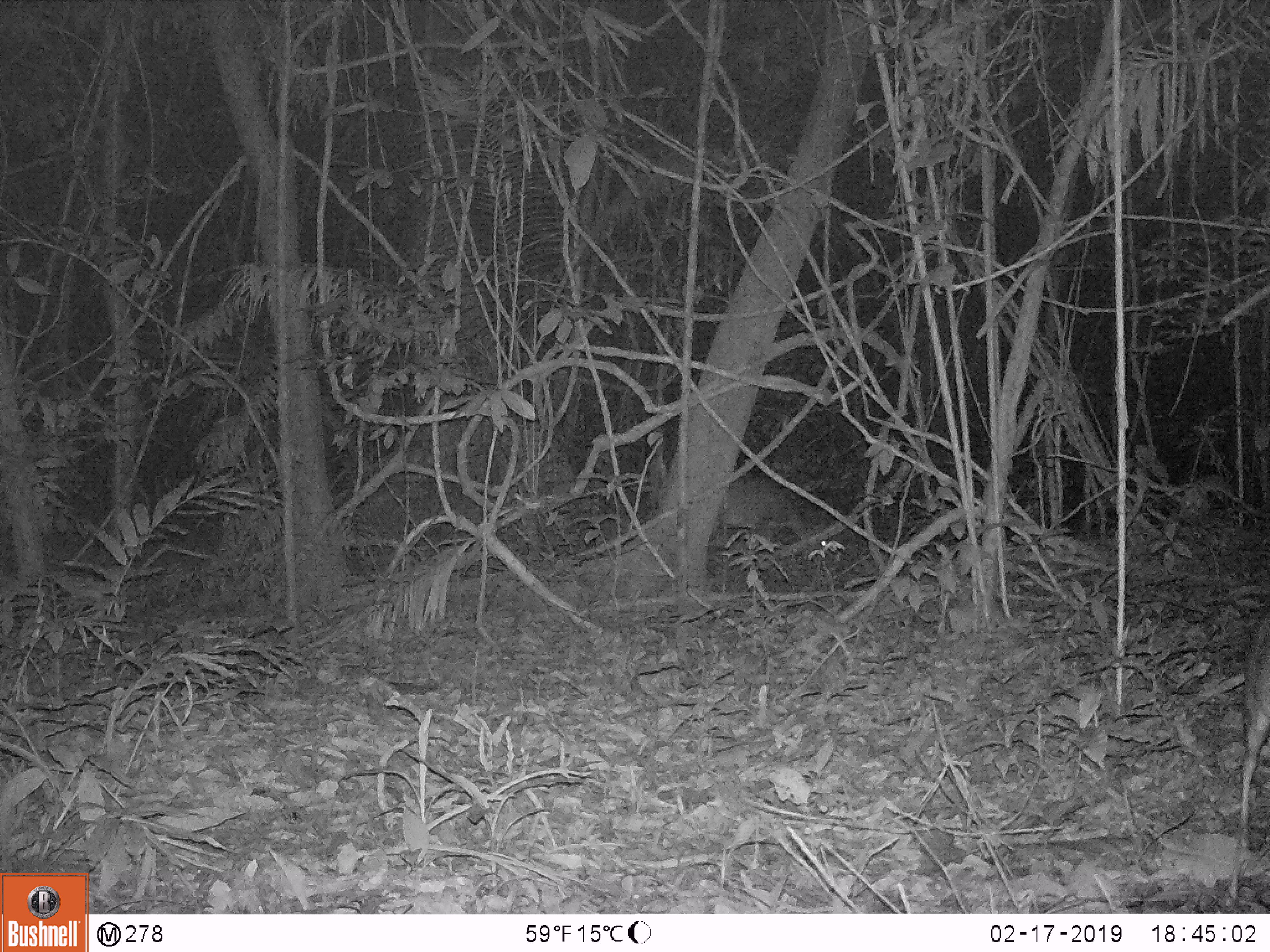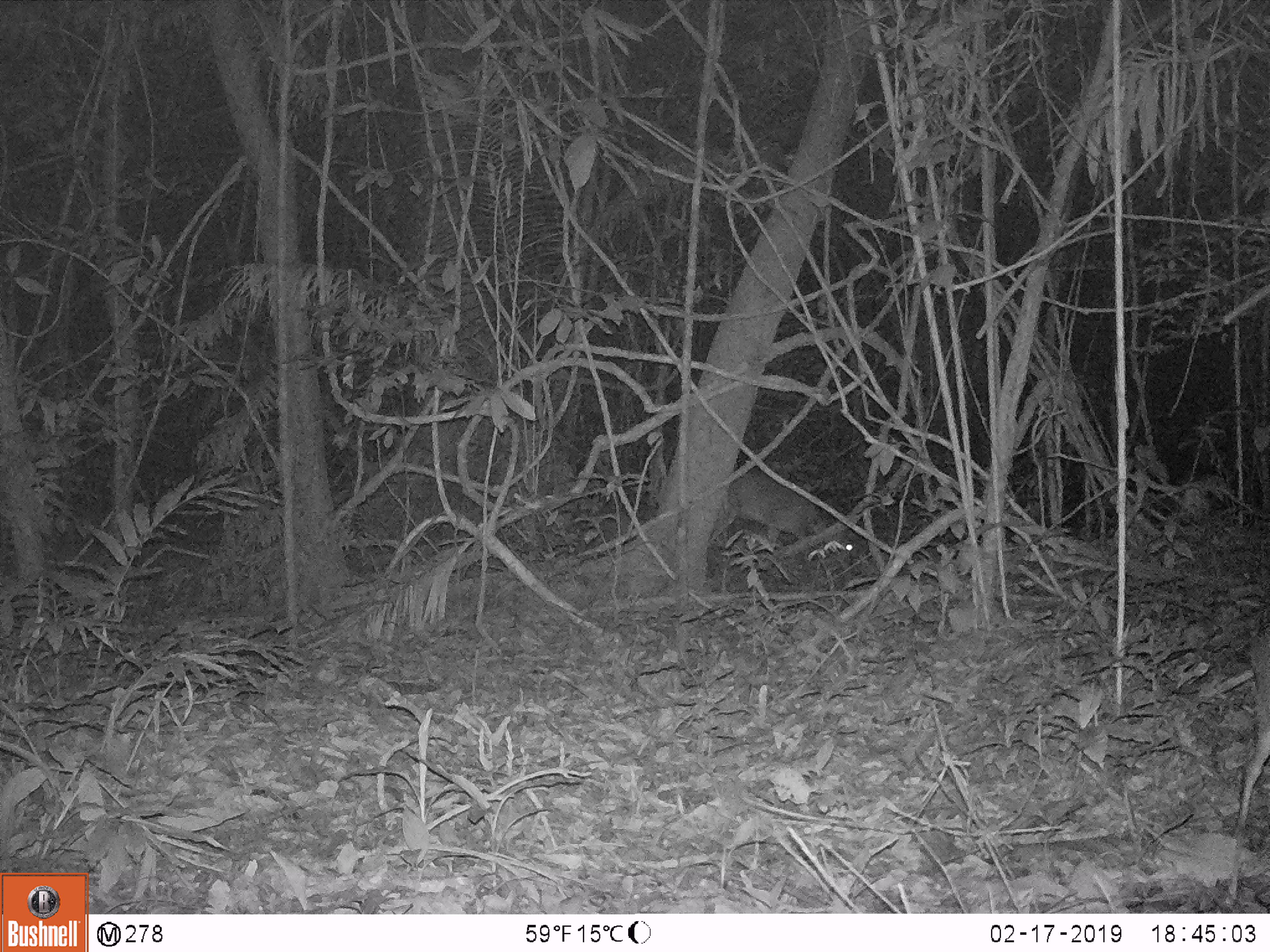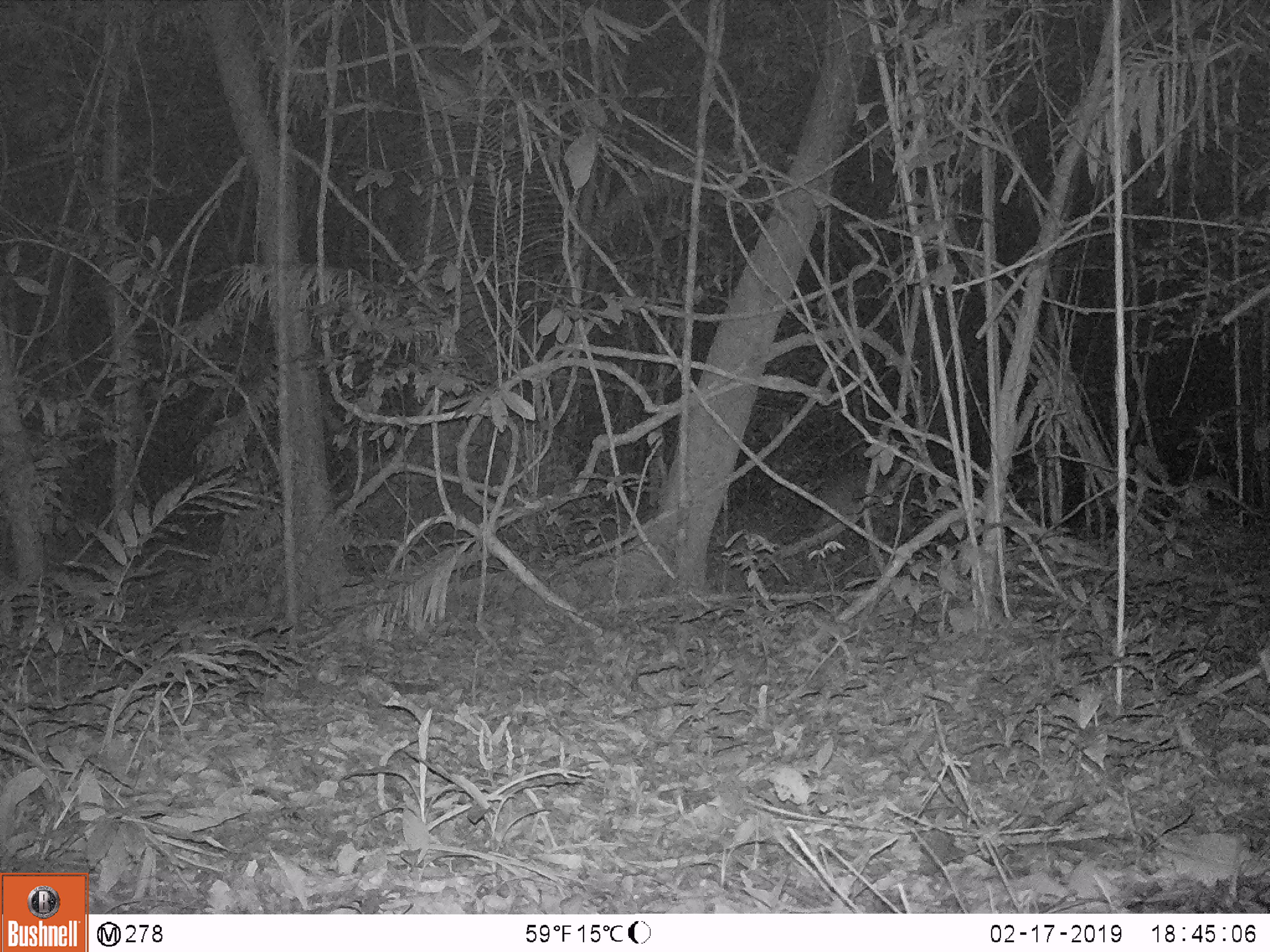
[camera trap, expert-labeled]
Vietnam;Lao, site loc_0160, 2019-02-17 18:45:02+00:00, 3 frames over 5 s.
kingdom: Animalia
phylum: Chordata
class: Mammalia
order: Artiodactyla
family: Cervidae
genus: Muntiacus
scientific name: Muntiacus vuquangensis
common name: large-antlered muntjac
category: large antlered muntjac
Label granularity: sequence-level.